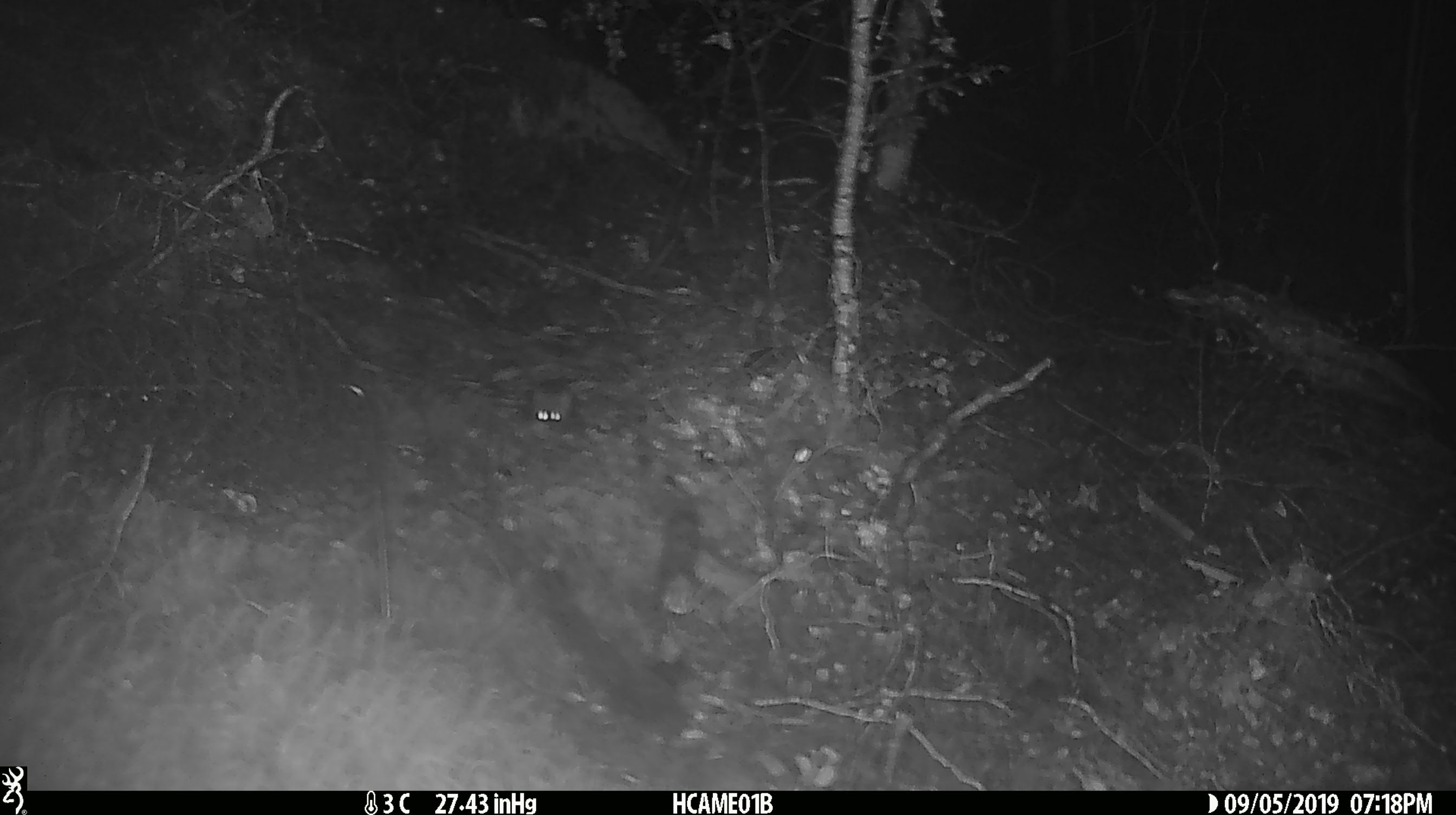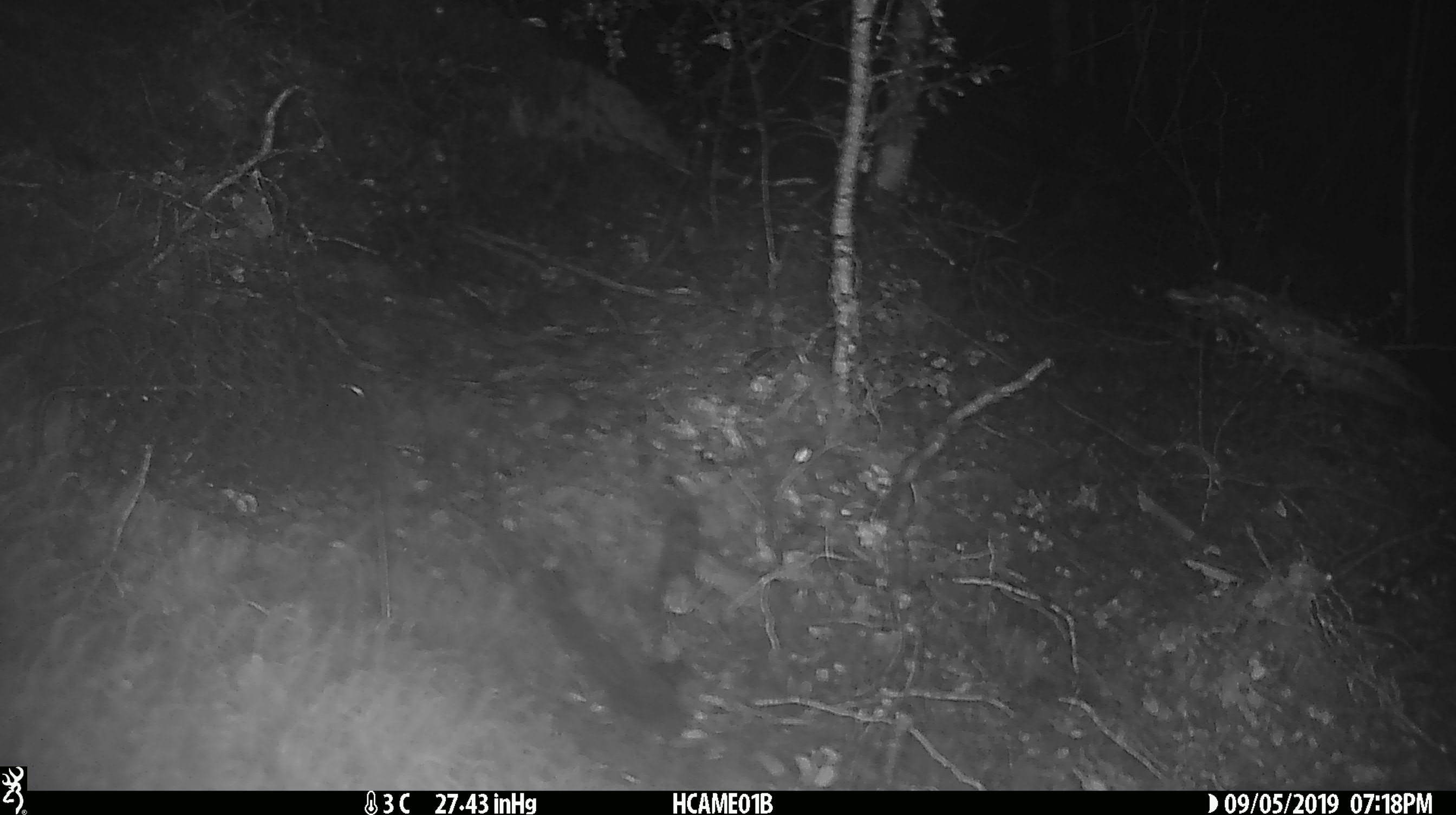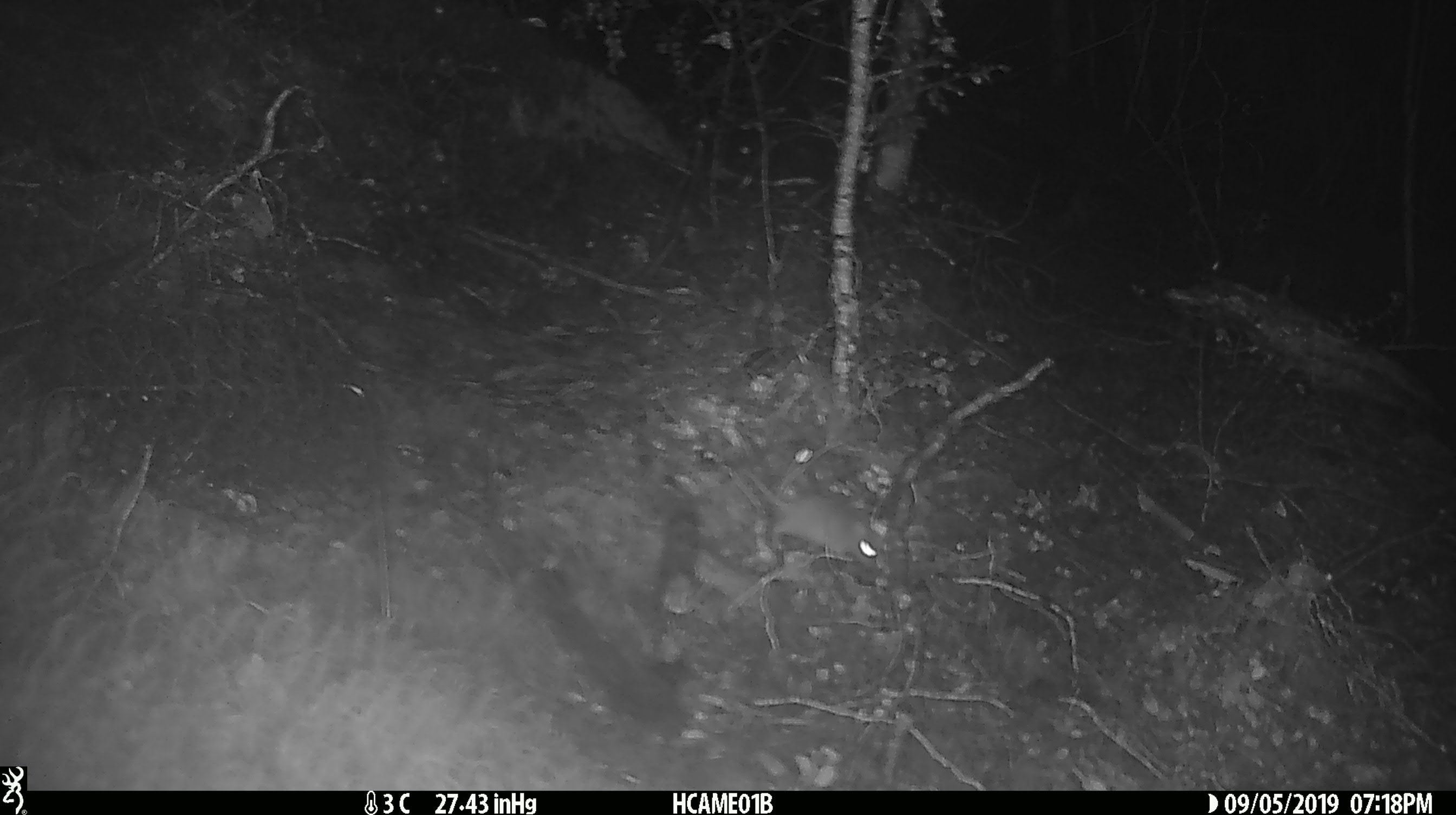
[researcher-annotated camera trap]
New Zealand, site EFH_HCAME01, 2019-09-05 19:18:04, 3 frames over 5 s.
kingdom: Animalia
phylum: Chordata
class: Mammalia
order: Rodentia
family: Muridae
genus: Mus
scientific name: Mus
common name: mouse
Mouse (Mus).